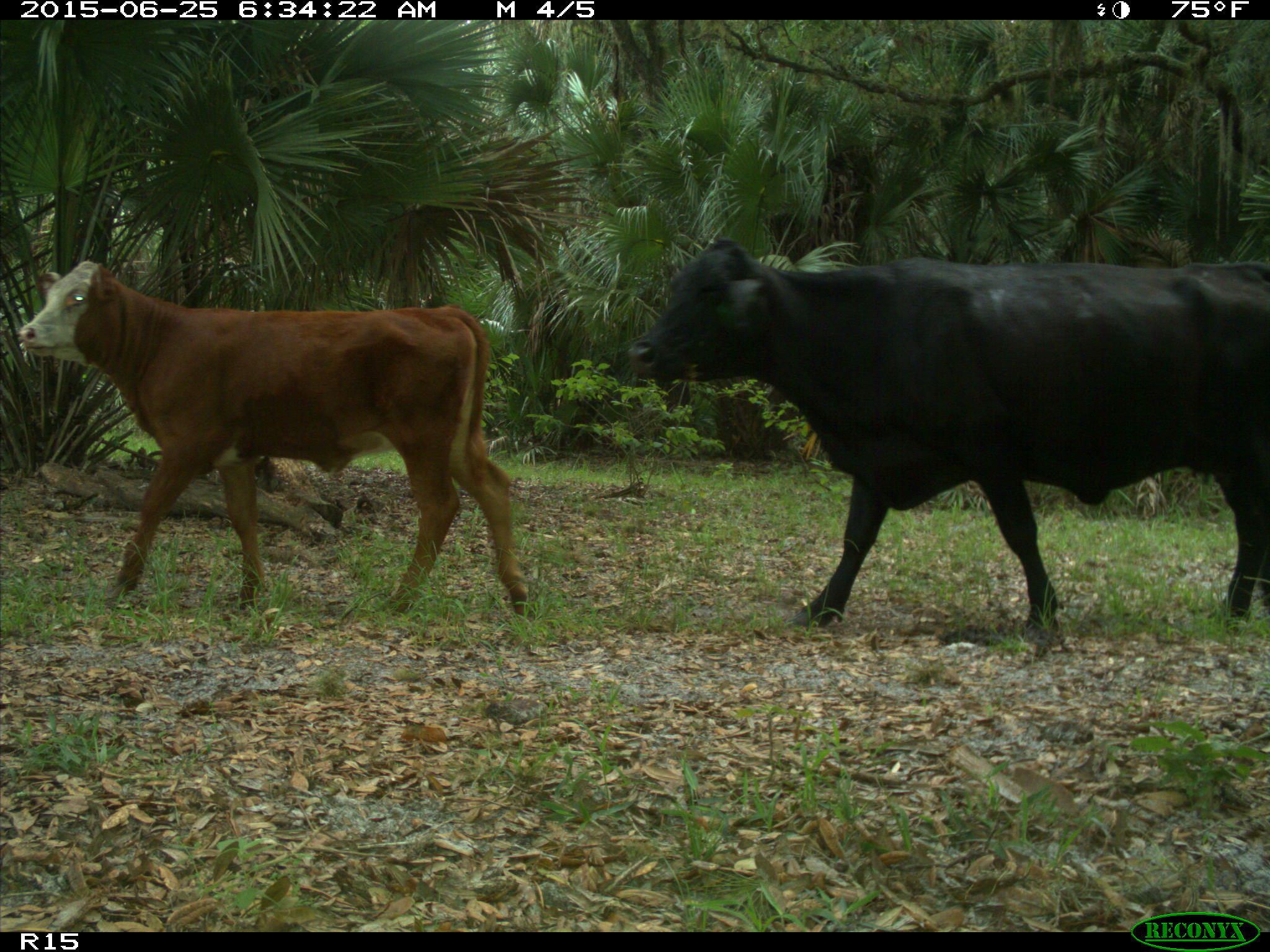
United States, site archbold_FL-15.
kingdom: Animalia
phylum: Chordata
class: Mammalia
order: Artiodactyla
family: Bovidae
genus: Bos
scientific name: Bos taurus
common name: domestic cow